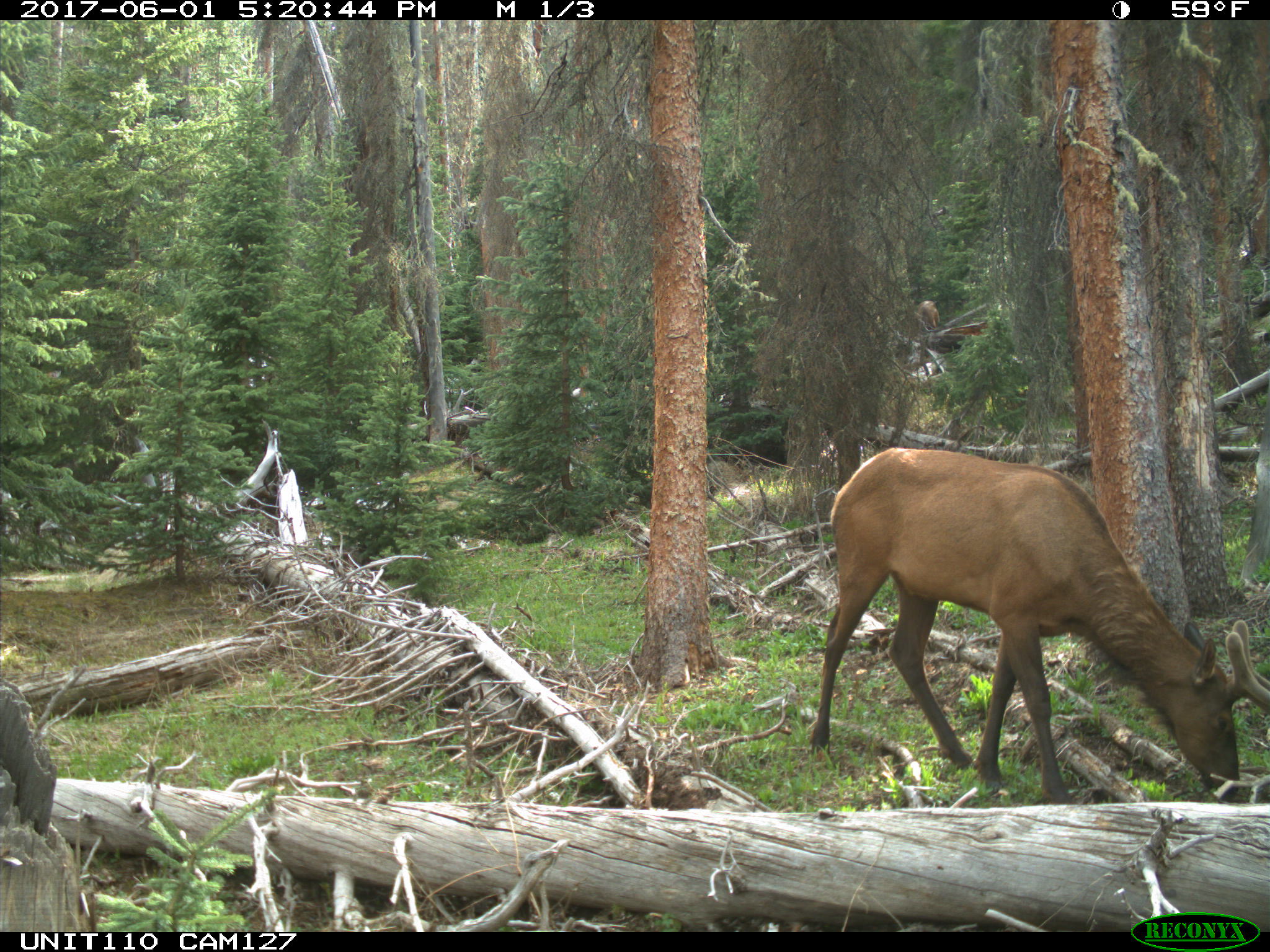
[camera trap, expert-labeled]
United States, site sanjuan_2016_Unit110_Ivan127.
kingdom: Animalia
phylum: Chordata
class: Mammalia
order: Artiodactyla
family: Cervidae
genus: Cervus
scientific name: Cervus elaphus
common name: red deer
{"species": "Cervus elaphus (red deer)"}